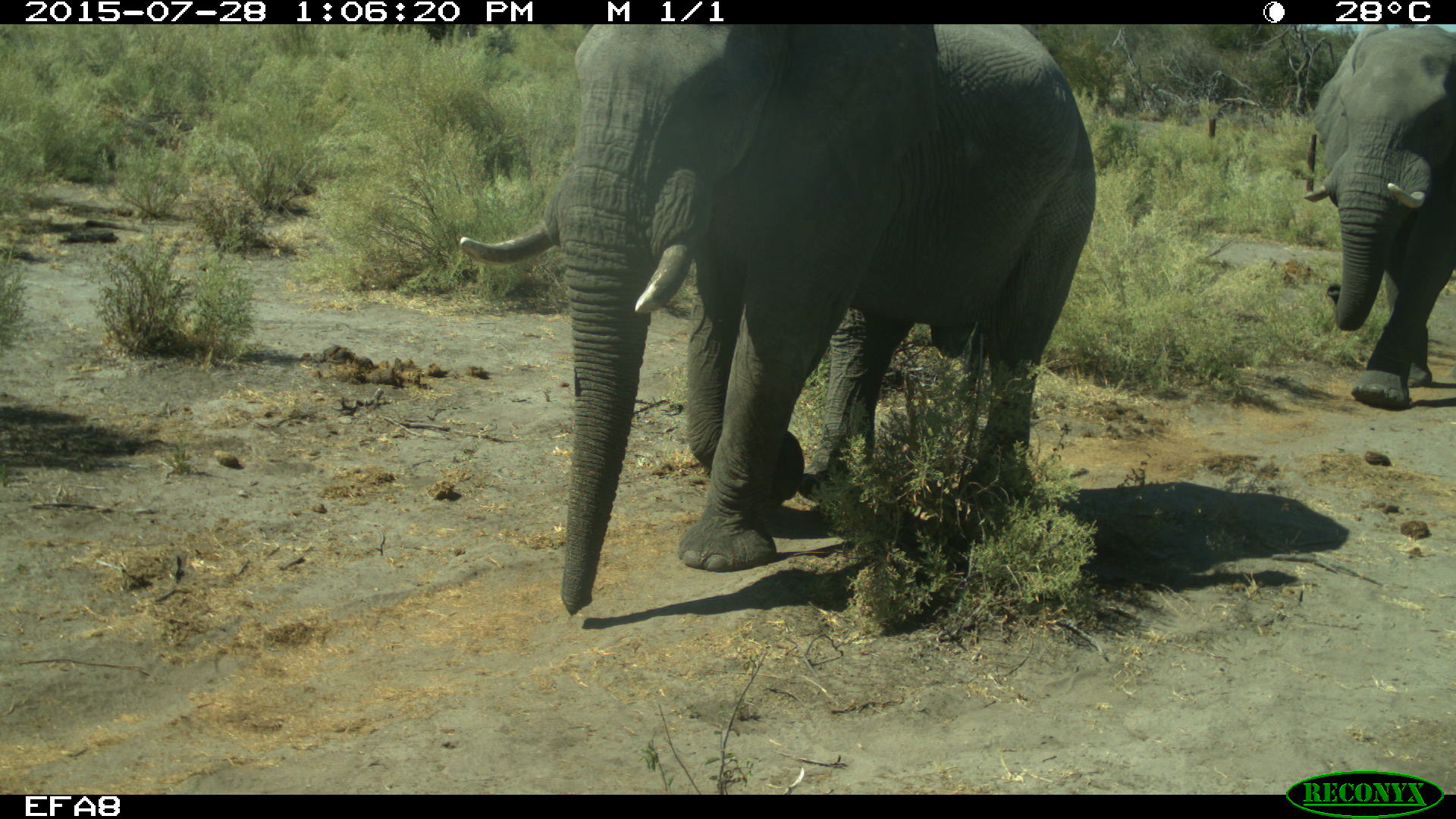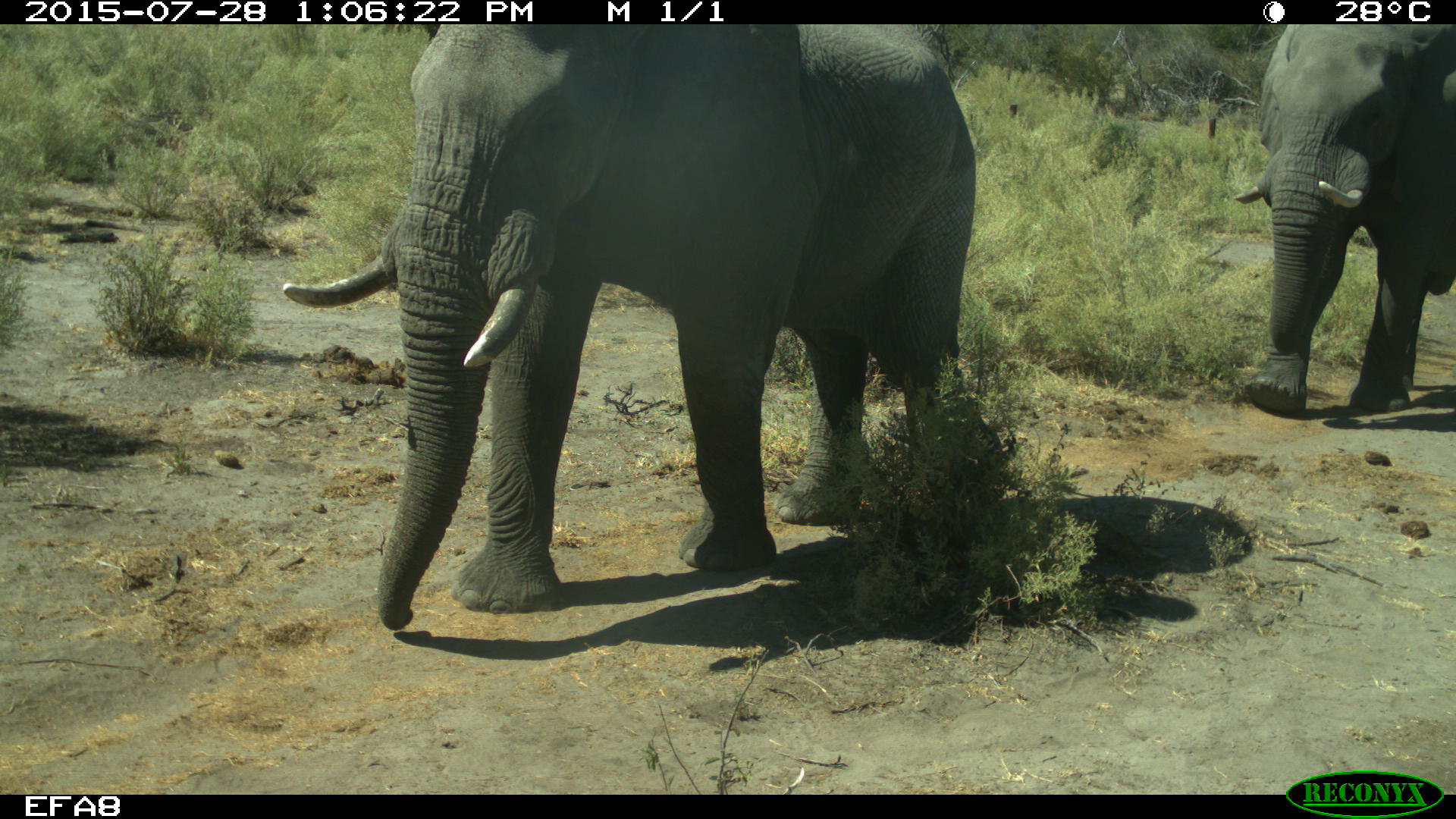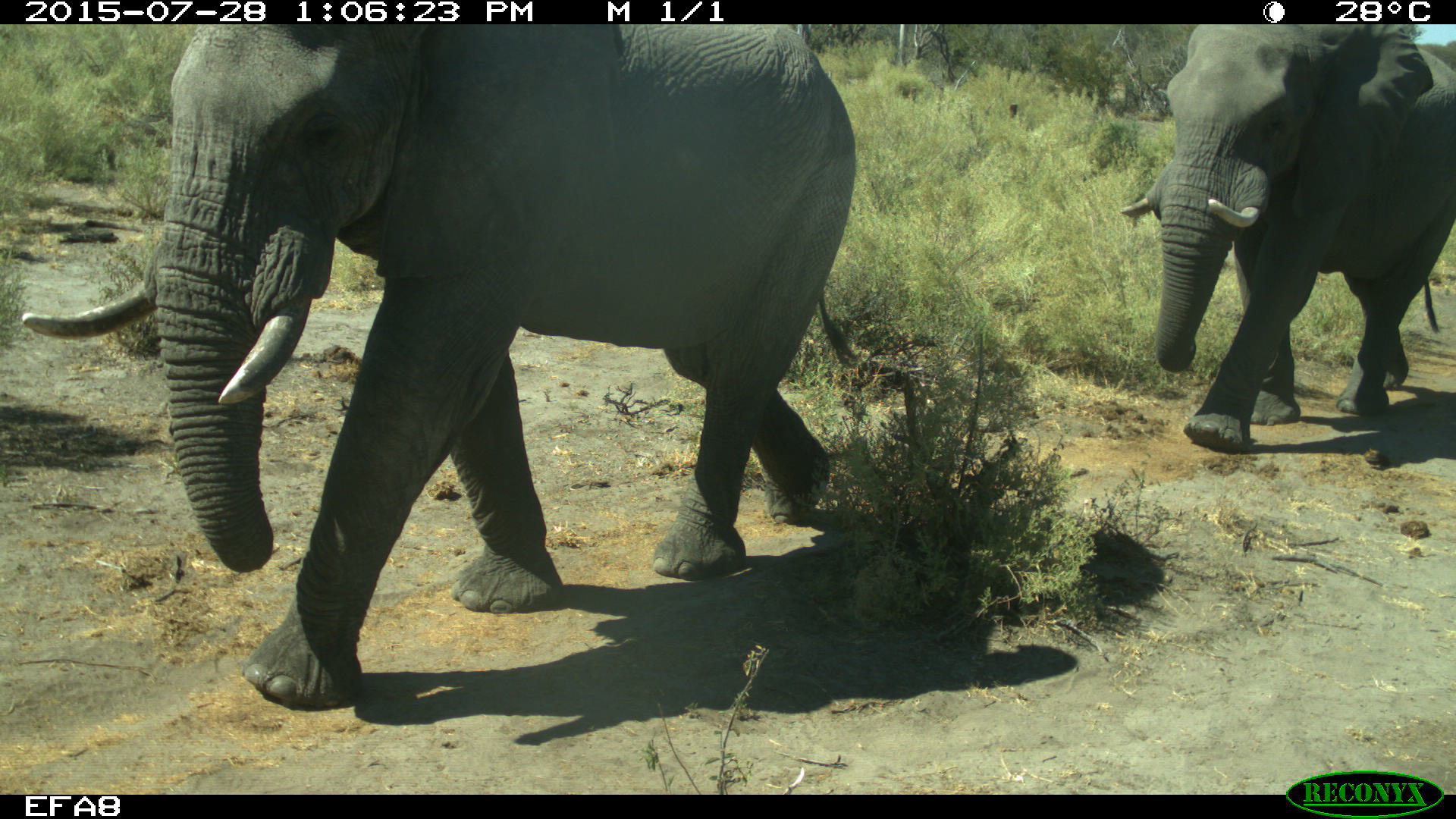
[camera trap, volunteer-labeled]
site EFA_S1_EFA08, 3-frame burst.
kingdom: Animalia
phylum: Chordata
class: Mammalia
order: Proboscidea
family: Elephantidae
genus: Loxodonta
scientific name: Loxodonta africana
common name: african bush elephant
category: elephant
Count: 2.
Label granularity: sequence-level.